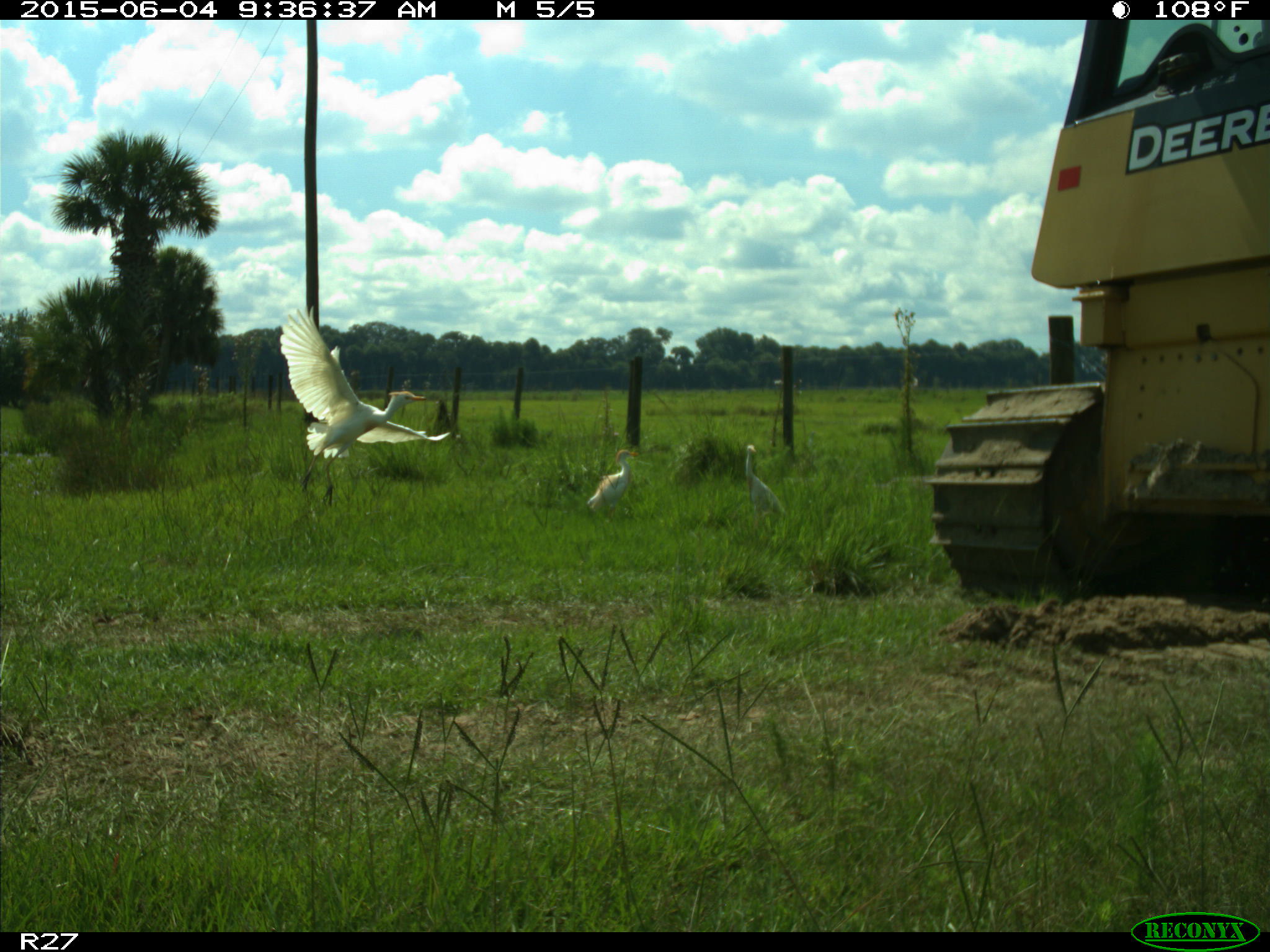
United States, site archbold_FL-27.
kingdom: Animalia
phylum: Chordata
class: Aves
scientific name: Aves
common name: birds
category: unidentified bird